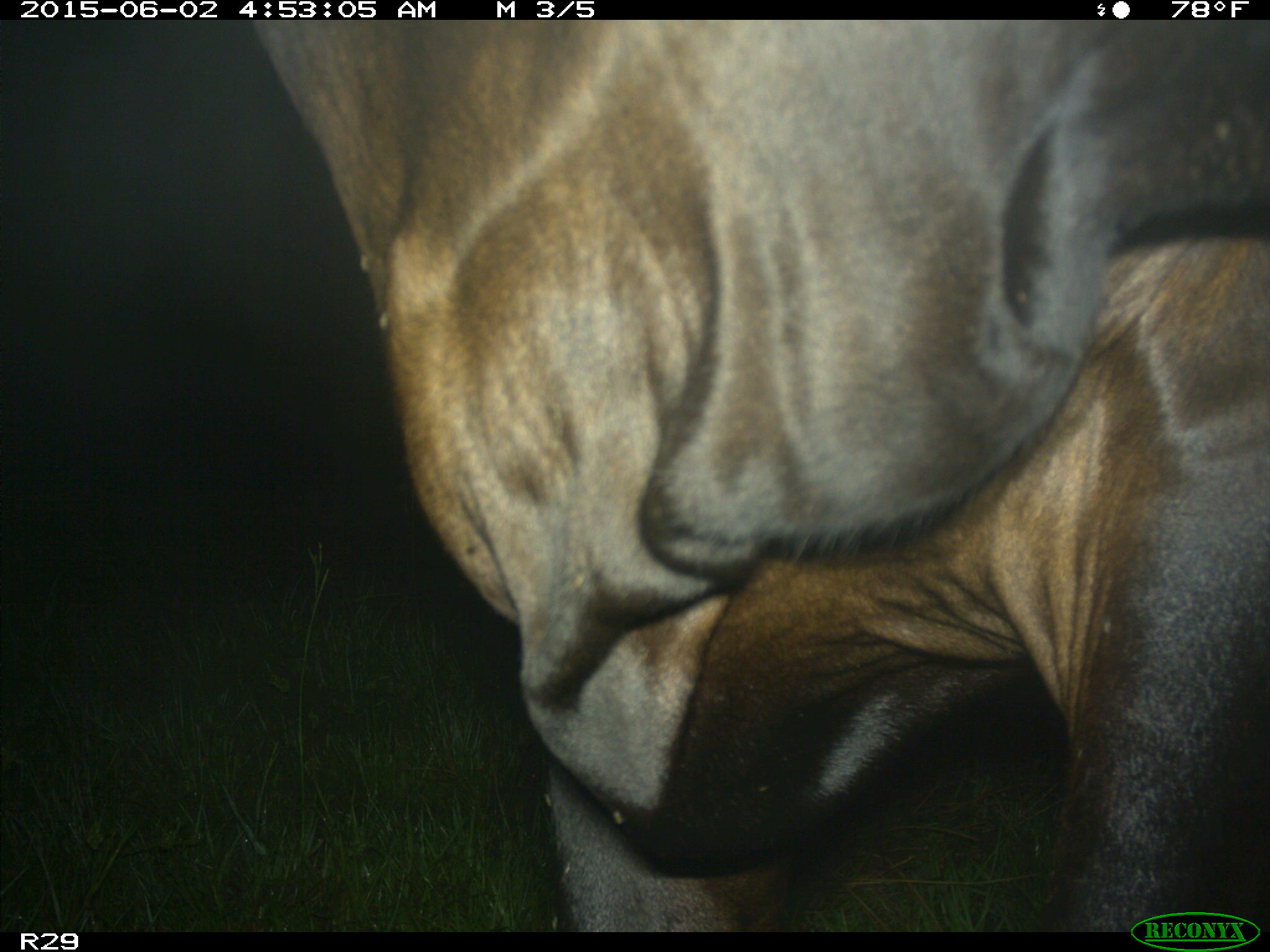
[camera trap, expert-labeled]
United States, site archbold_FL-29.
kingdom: Animalia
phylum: Chordata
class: Mammalia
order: Artiodactyla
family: Bovidae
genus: Bos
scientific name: Bos taurus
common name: domestic cow